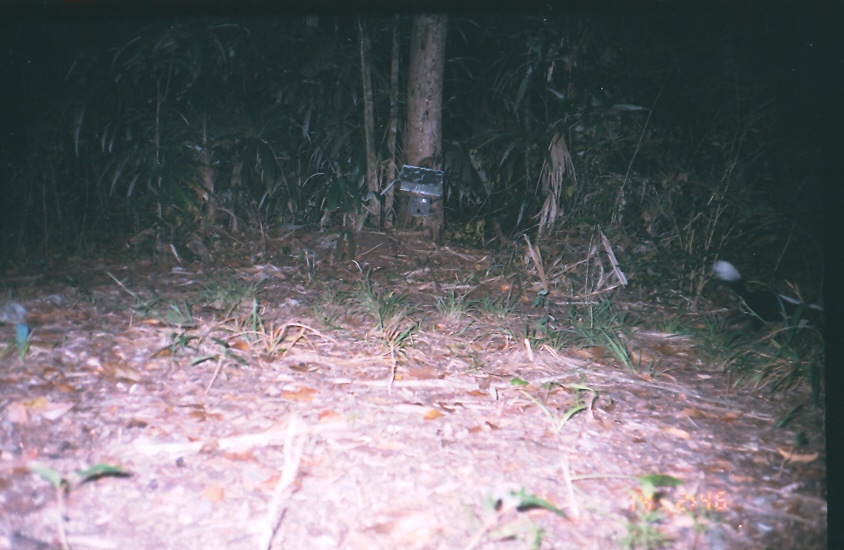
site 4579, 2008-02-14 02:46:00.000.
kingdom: Animalia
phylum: Chordata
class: Mammalia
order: Carnivora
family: Mephitidae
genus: Conepatus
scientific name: Conepatus semistriatus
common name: striped hog-nosed skunk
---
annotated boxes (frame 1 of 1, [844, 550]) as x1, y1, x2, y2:
conepatus semistriatus: 713, 260, 824, 337